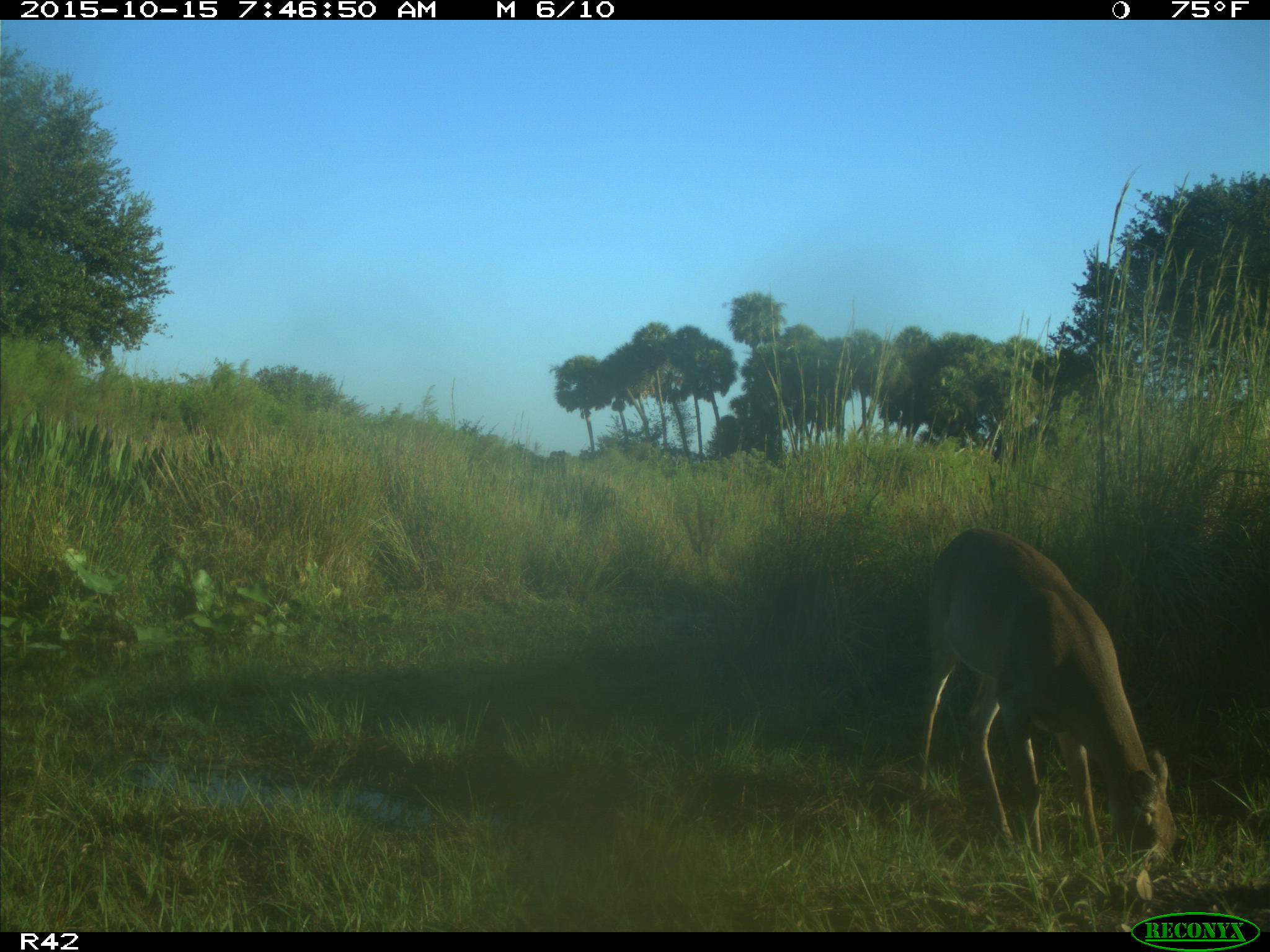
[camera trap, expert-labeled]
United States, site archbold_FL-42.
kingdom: Animalia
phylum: Chordata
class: Mammalia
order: Artiodactyla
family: Cervidae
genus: Odocoileus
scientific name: Odocoileus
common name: deer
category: unidentified deer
Unidentified deer (deer) (Odocoileus).